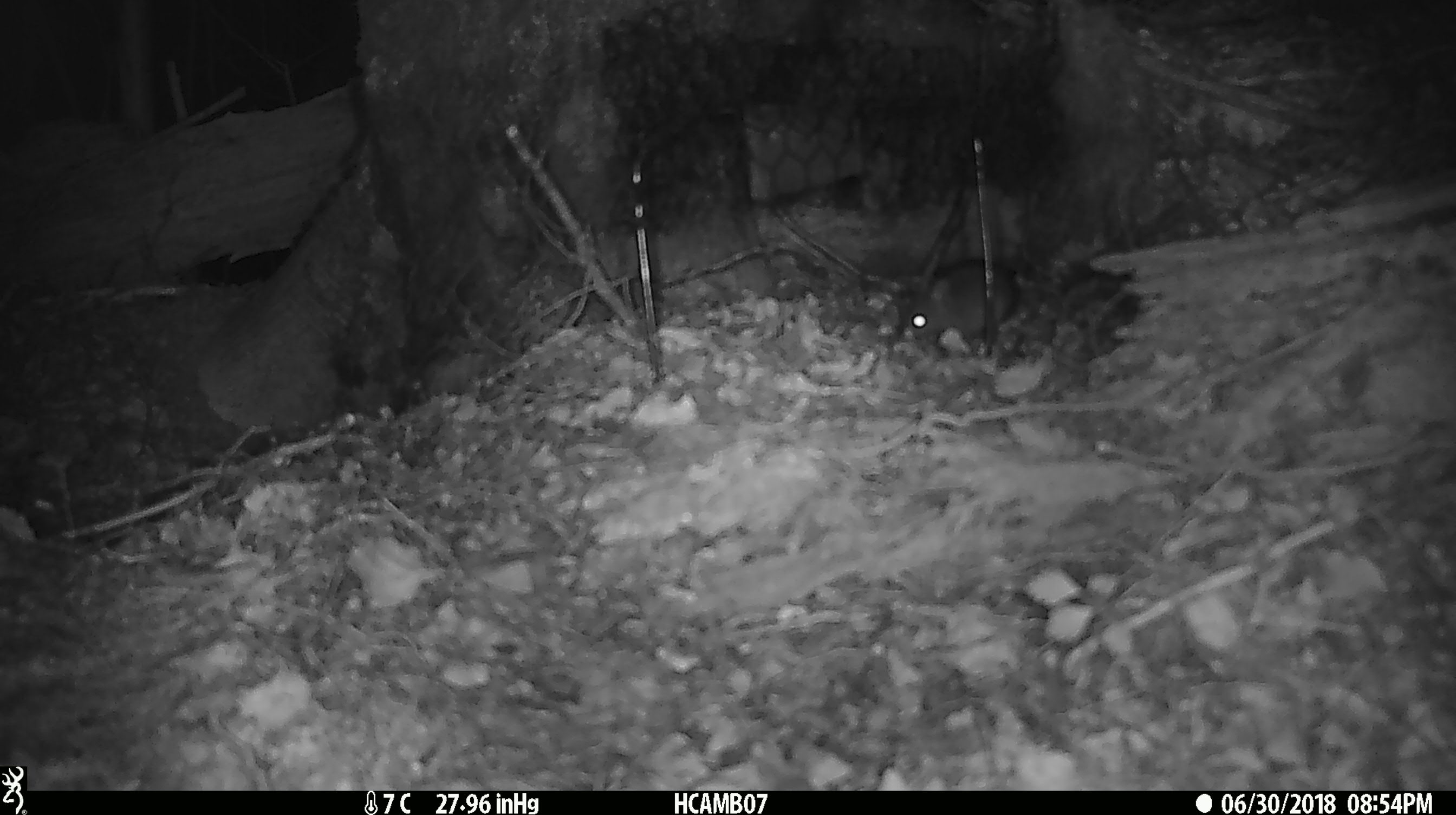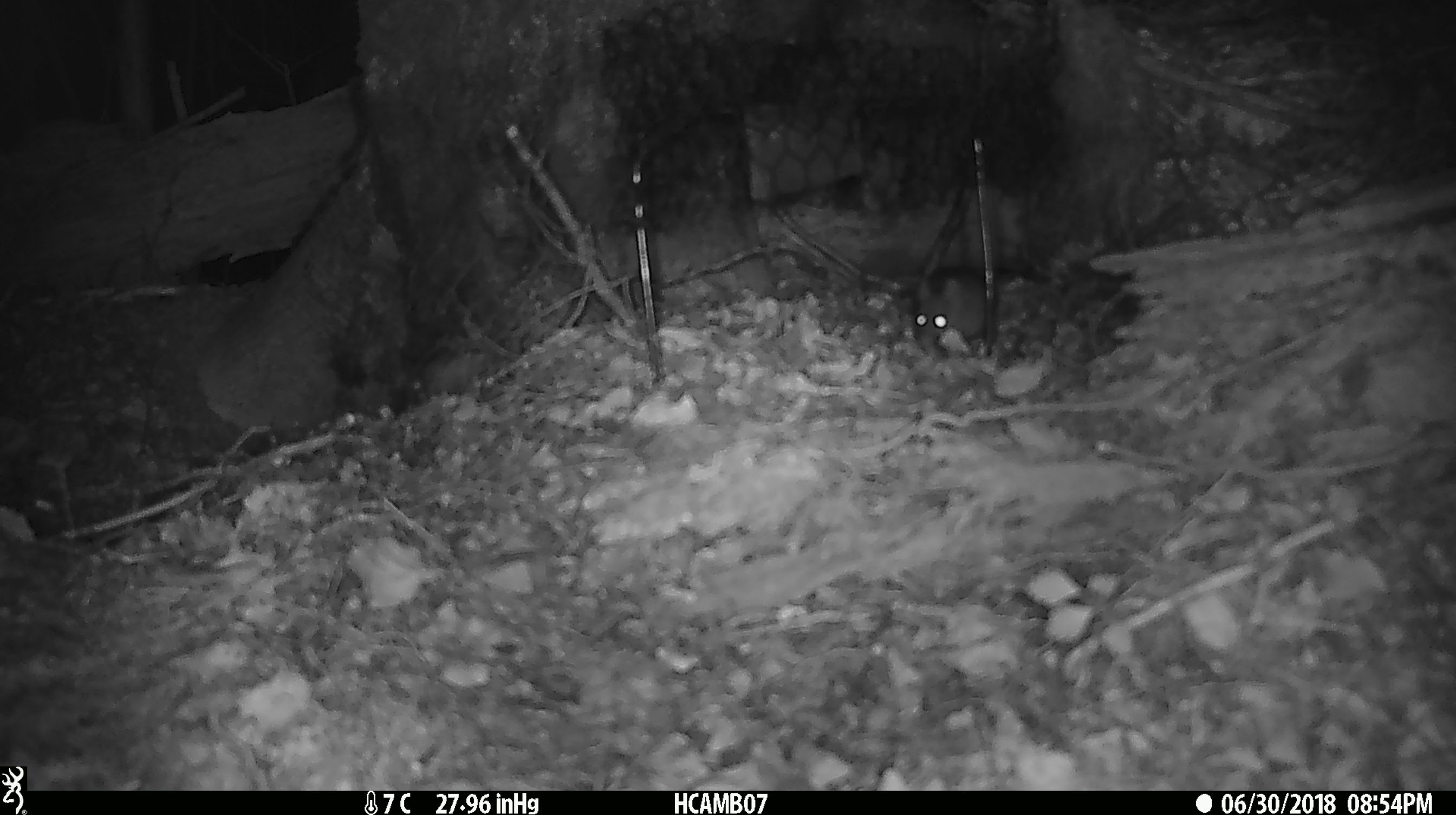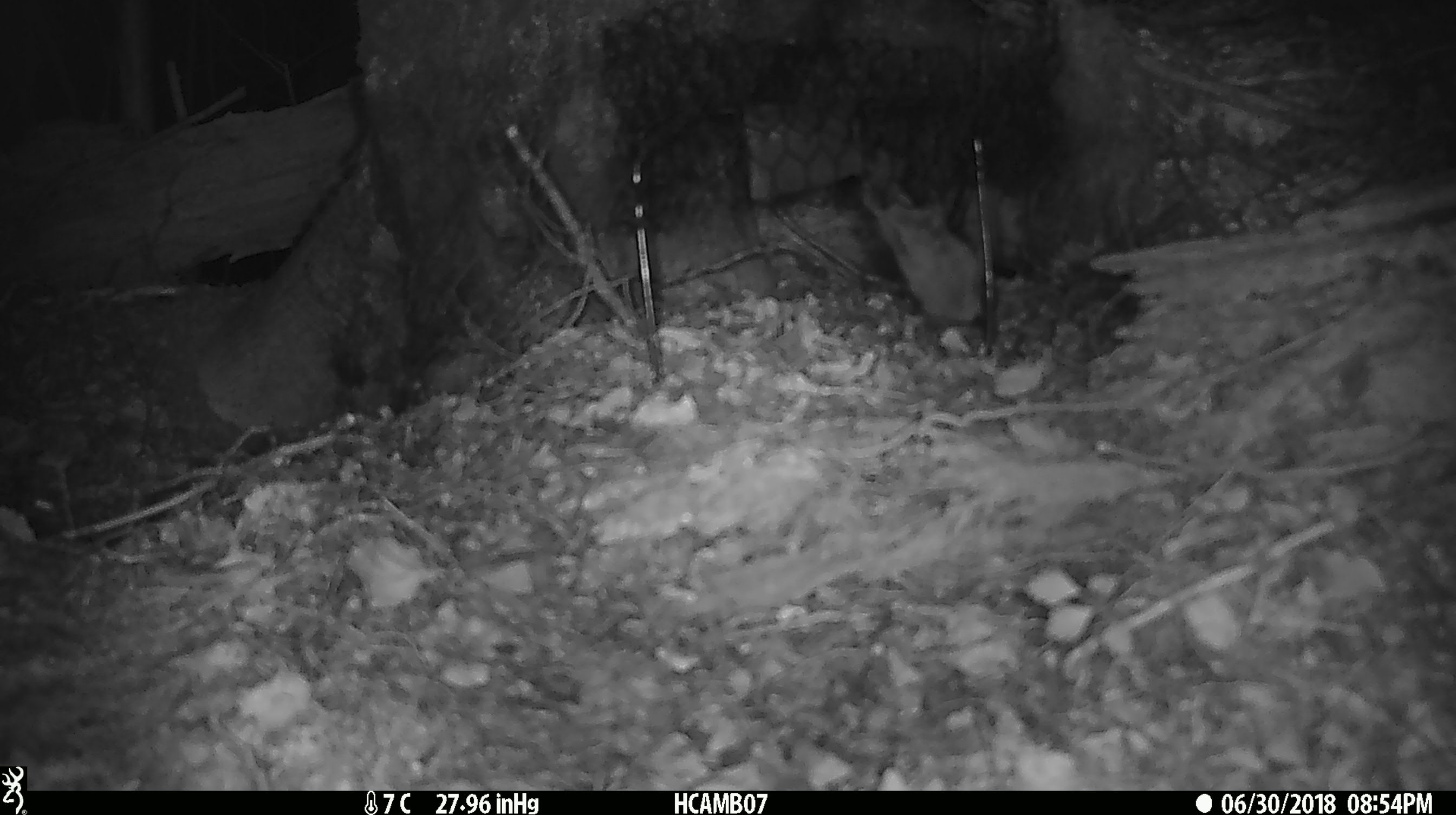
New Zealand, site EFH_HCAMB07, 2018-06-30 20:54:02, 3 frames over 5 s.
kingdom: Animalia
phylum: Chordata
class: Mammalia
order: Rodentia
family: Muridae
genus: Mus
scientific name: Mus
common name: mouse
Mouse (Mus).